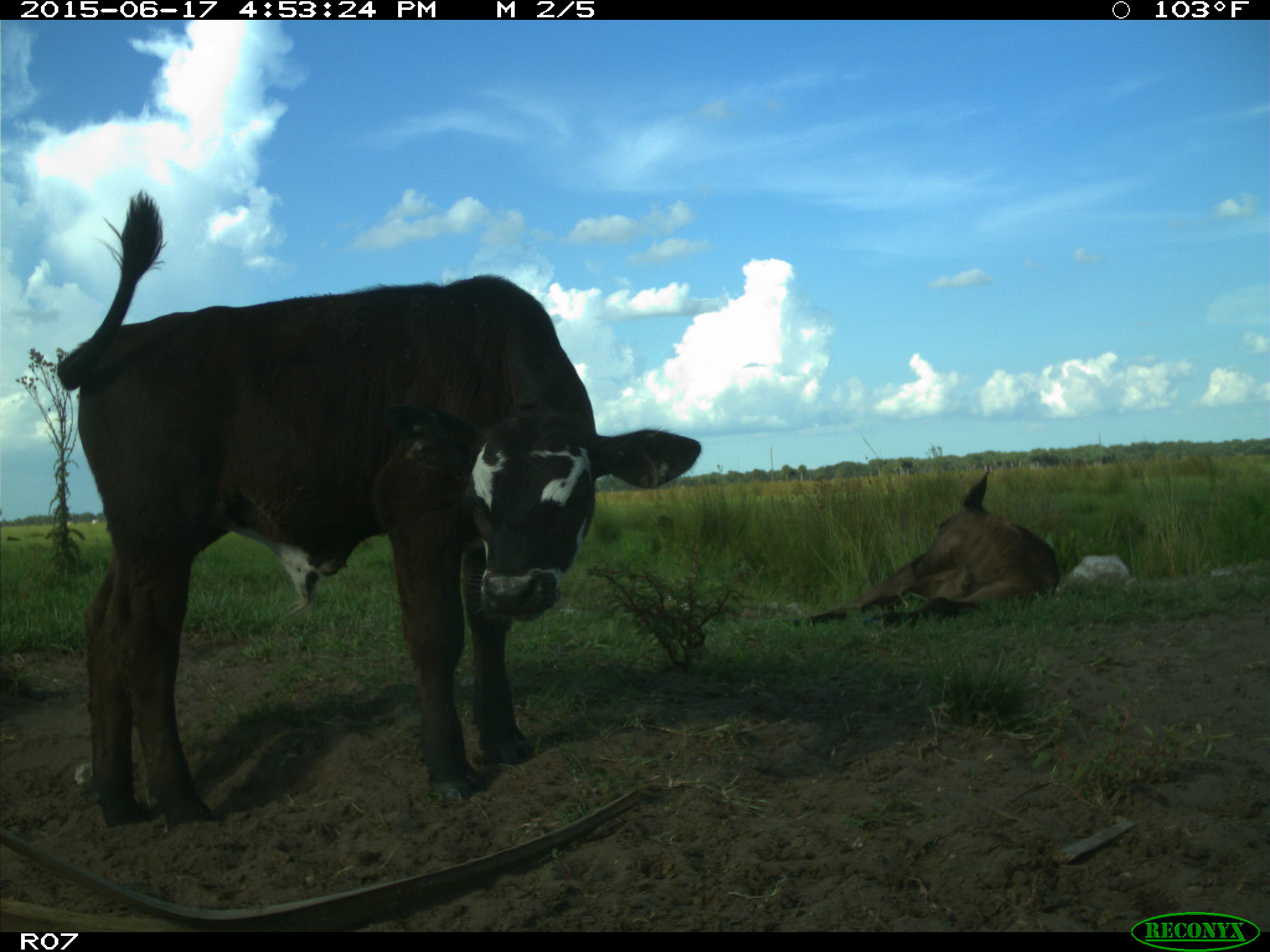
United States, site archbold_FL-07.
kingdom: Animalia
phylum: Chordata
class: Mammalia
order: Artiodactyla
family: Bovidae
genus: Bos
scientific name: Bos taurus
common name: domestic cow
Bos taurus (domestic cow).